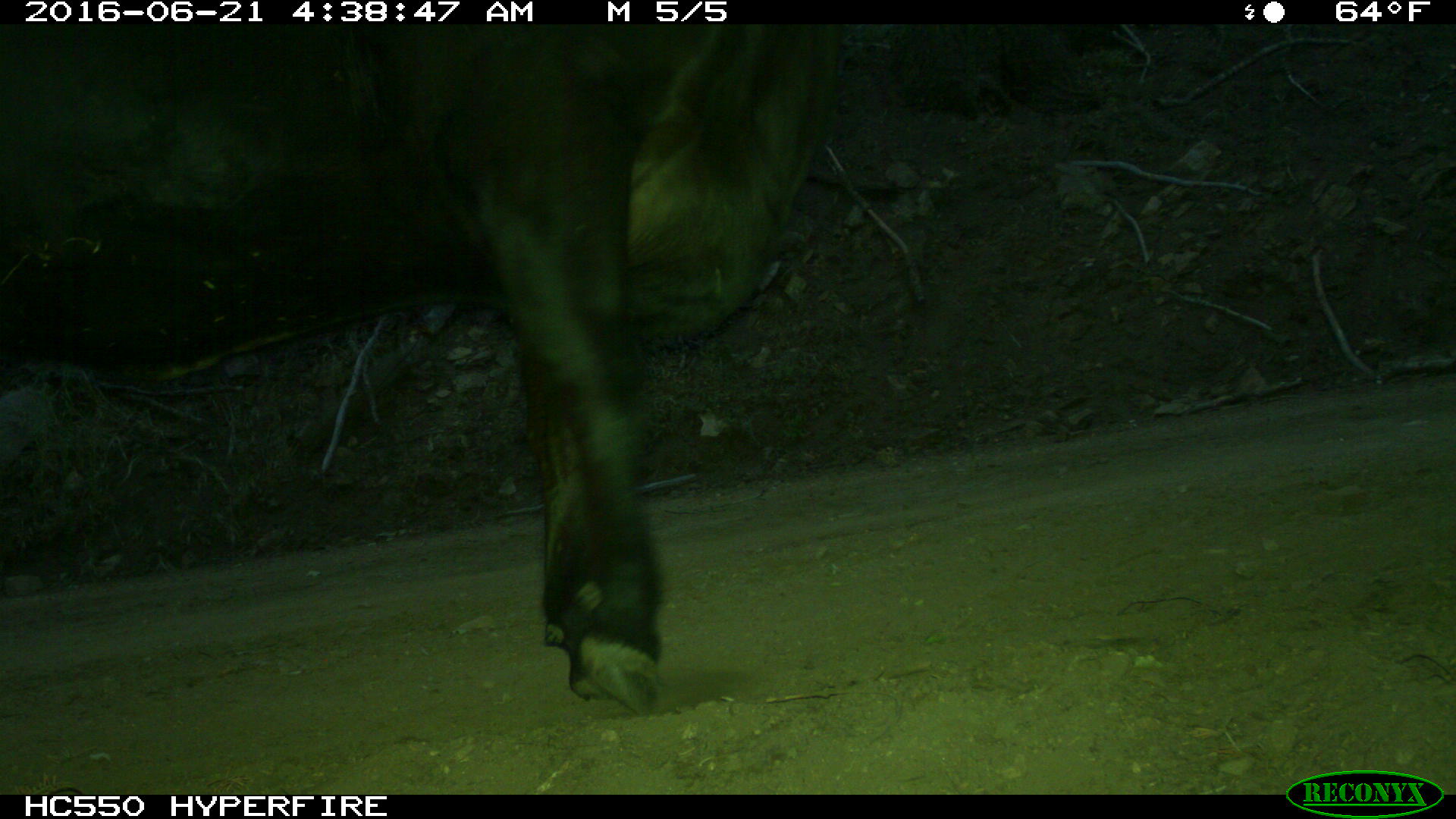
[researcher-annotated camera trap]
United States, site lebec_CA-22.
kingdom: Animalia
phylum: Chordata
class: Mammalia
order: Artiodactyla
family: Bovidae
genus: Bos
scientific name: Bos taurus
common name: domestic cow